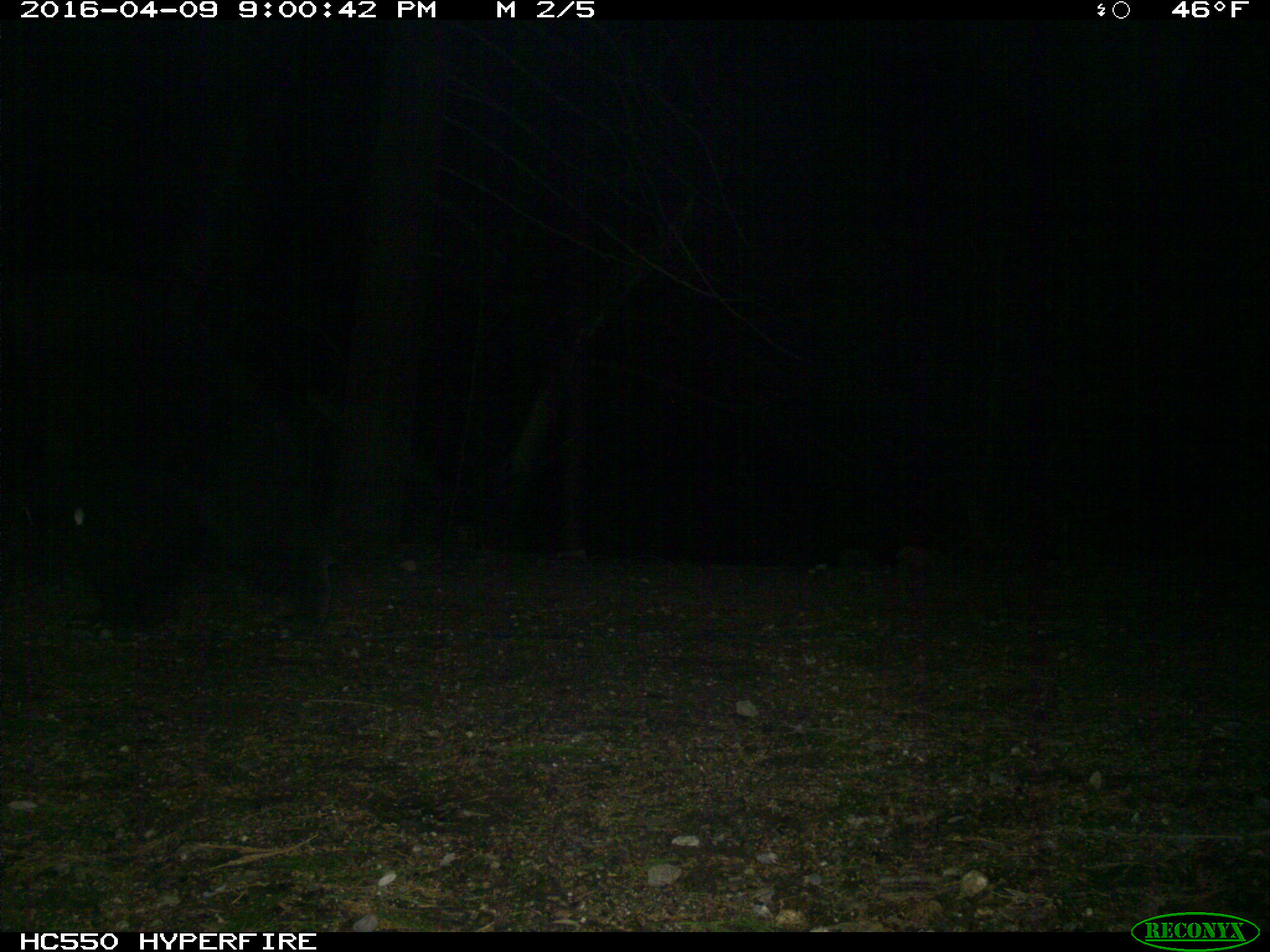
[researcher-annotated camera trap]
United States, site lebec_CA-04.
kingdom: Animalia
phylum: Chordata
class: Mammalia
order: Carnivora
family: Ursidae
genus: Ursus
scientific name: Ursus americanus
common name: american black bear